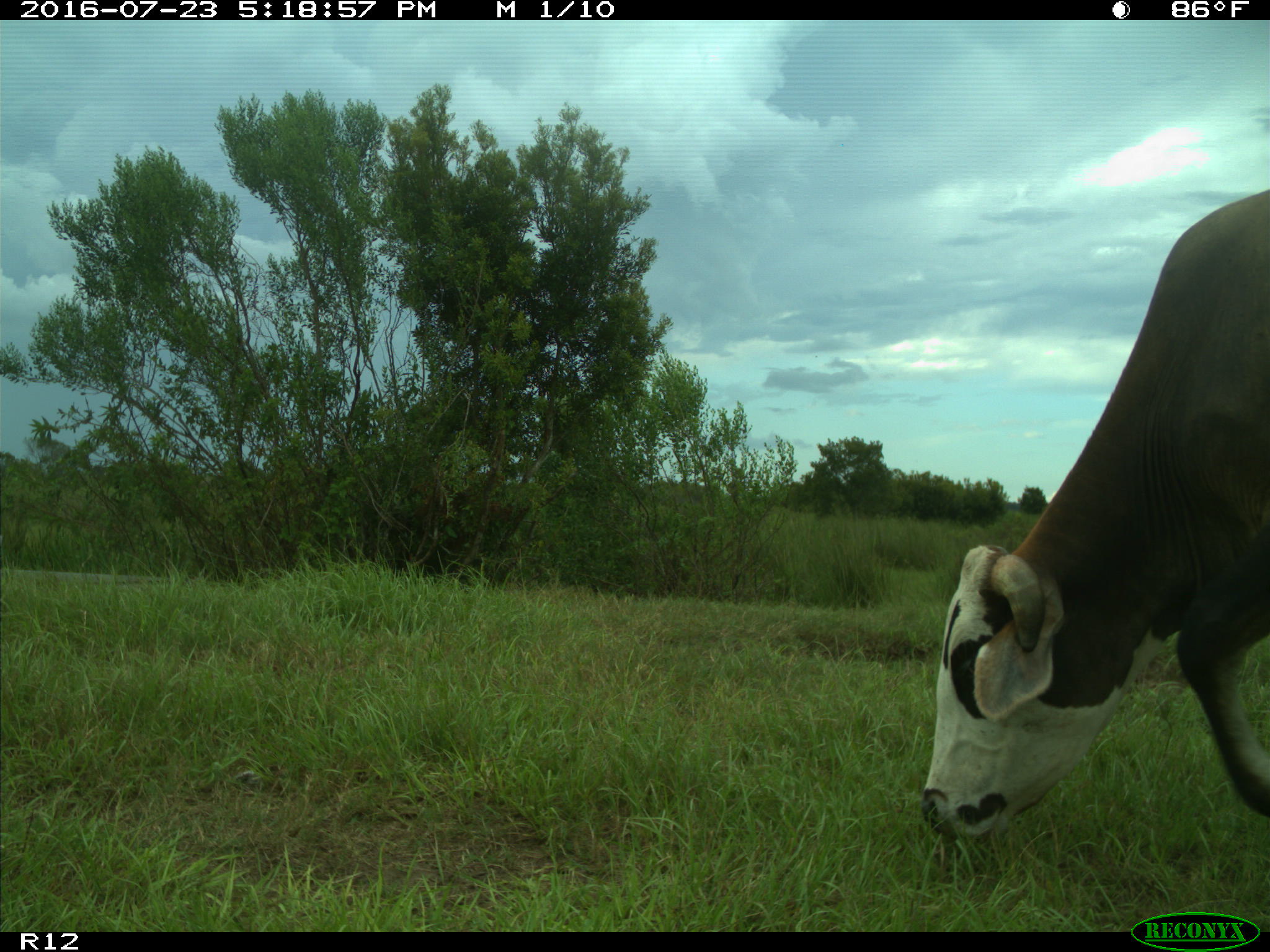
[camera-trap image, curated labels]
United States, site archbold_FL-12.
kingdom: Animalia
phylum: Chordata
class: Mammalia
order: Artiodactyla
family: Bovidae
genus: Bos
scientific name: Bos taurus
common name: domestic cow